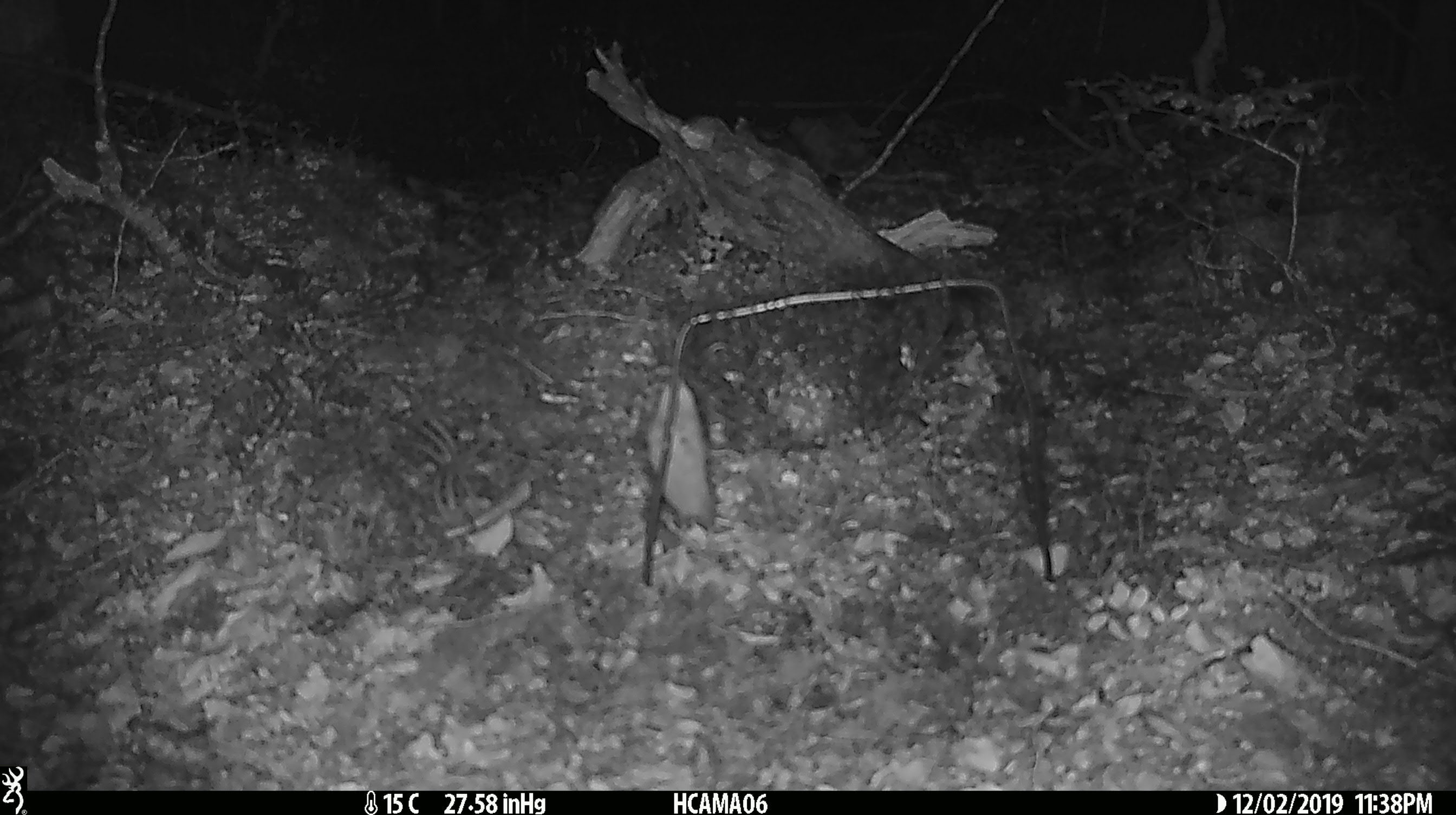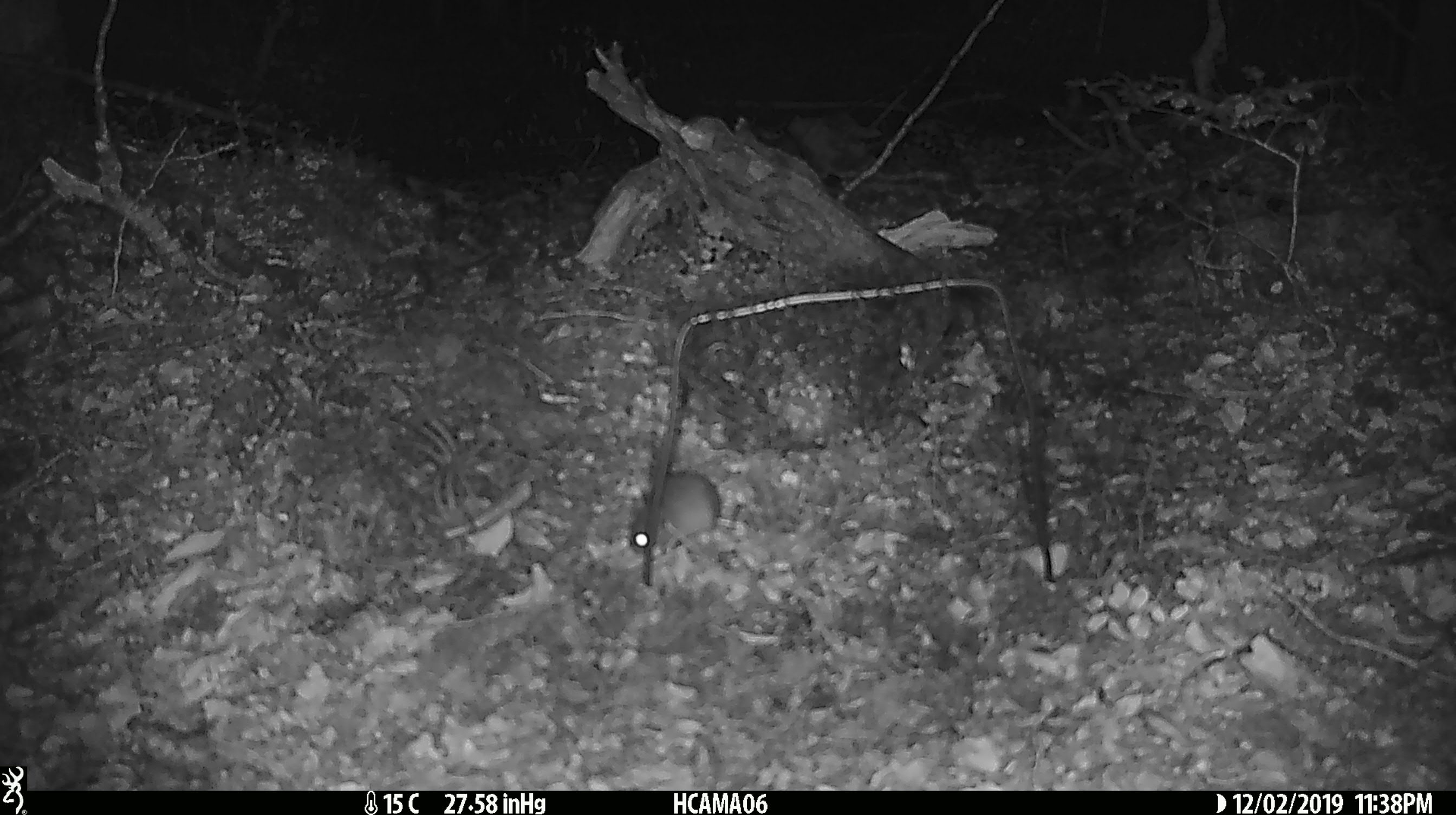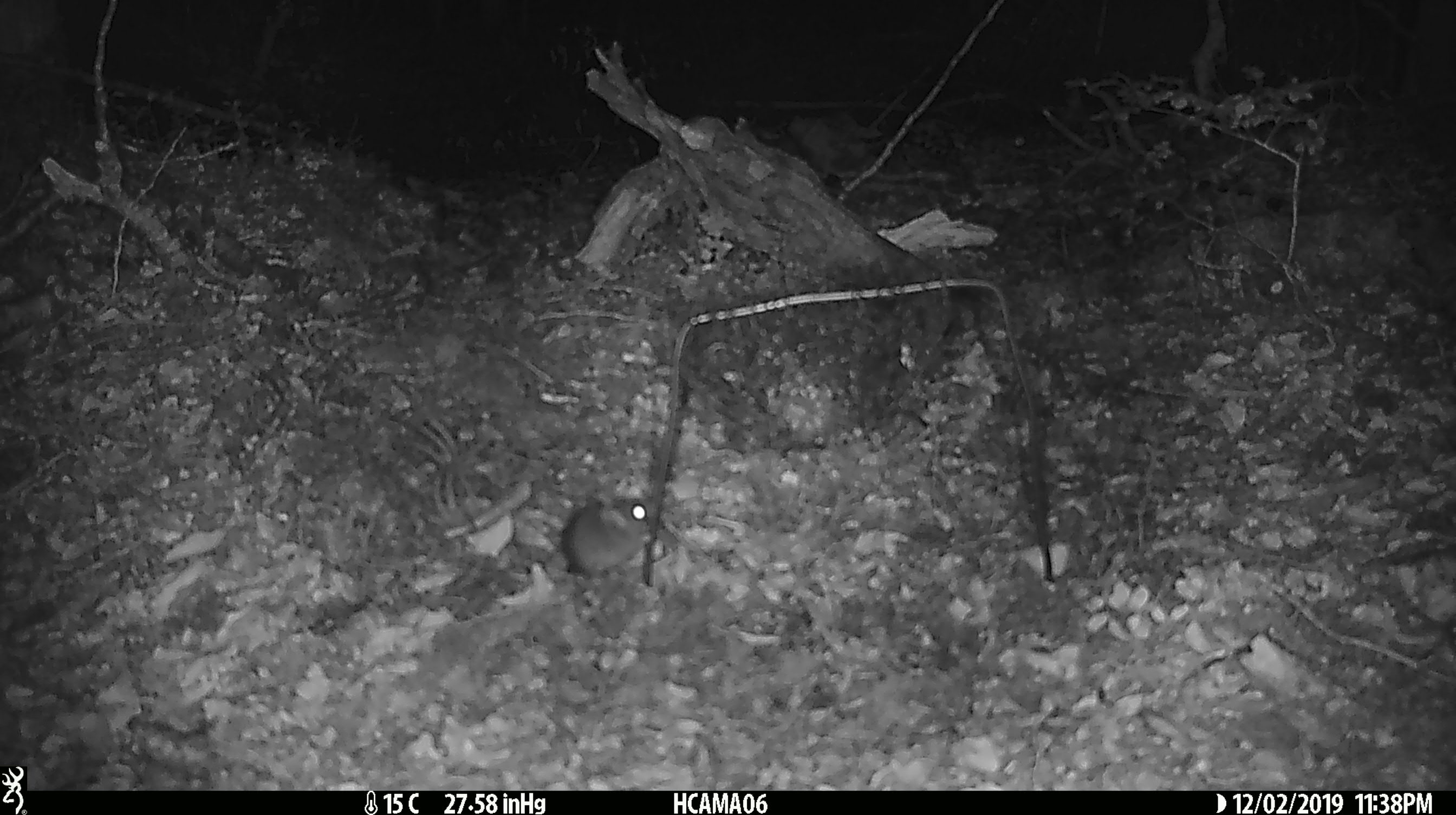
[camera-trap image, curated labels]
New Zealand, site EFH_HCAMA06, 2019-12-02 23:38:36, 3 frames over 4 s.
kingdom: Animalia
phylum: Chordata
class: Mammalia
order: Rodentia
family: Muridae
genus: Mus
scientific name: Mus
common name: mouse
Mouse (Mus).